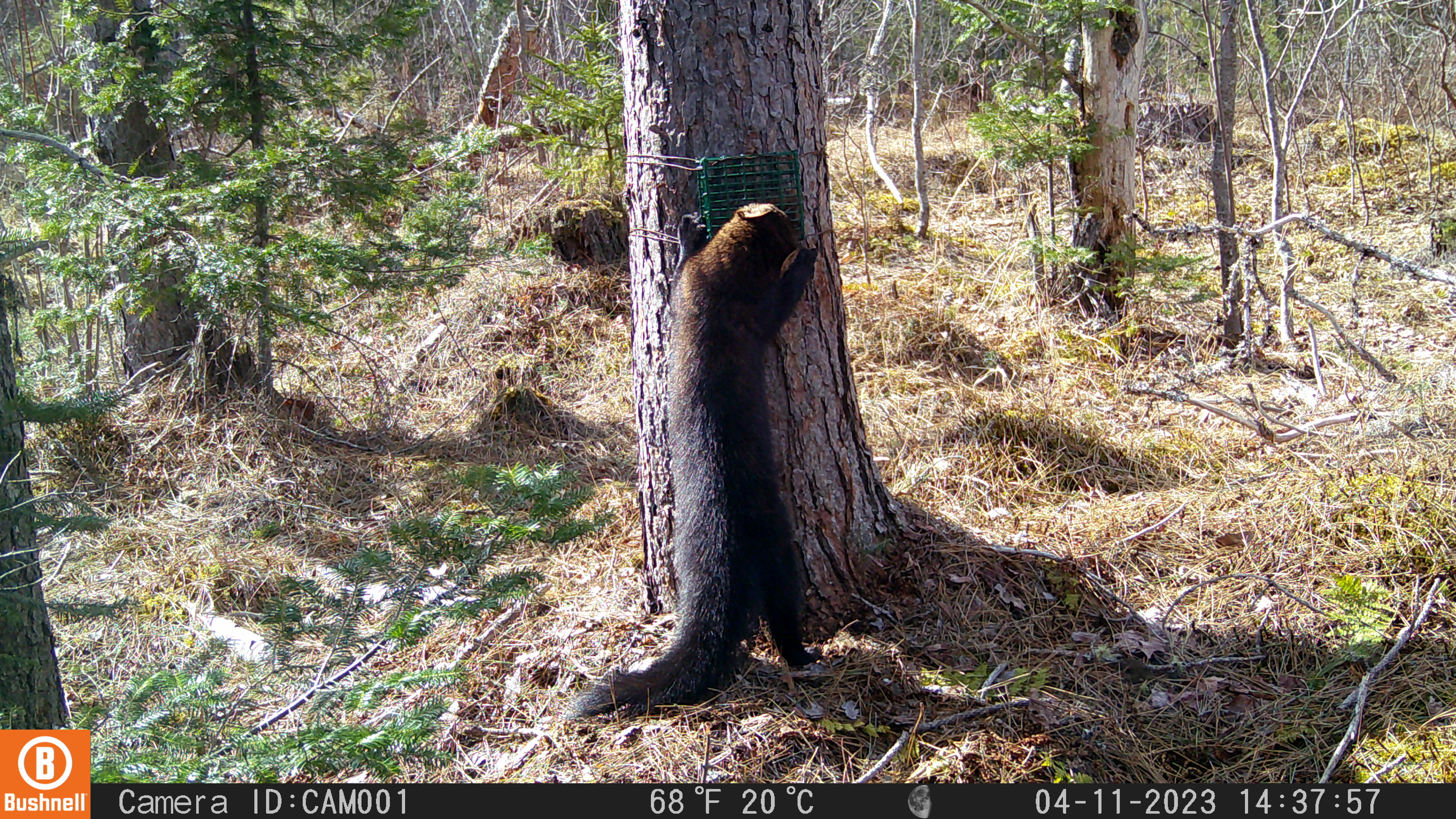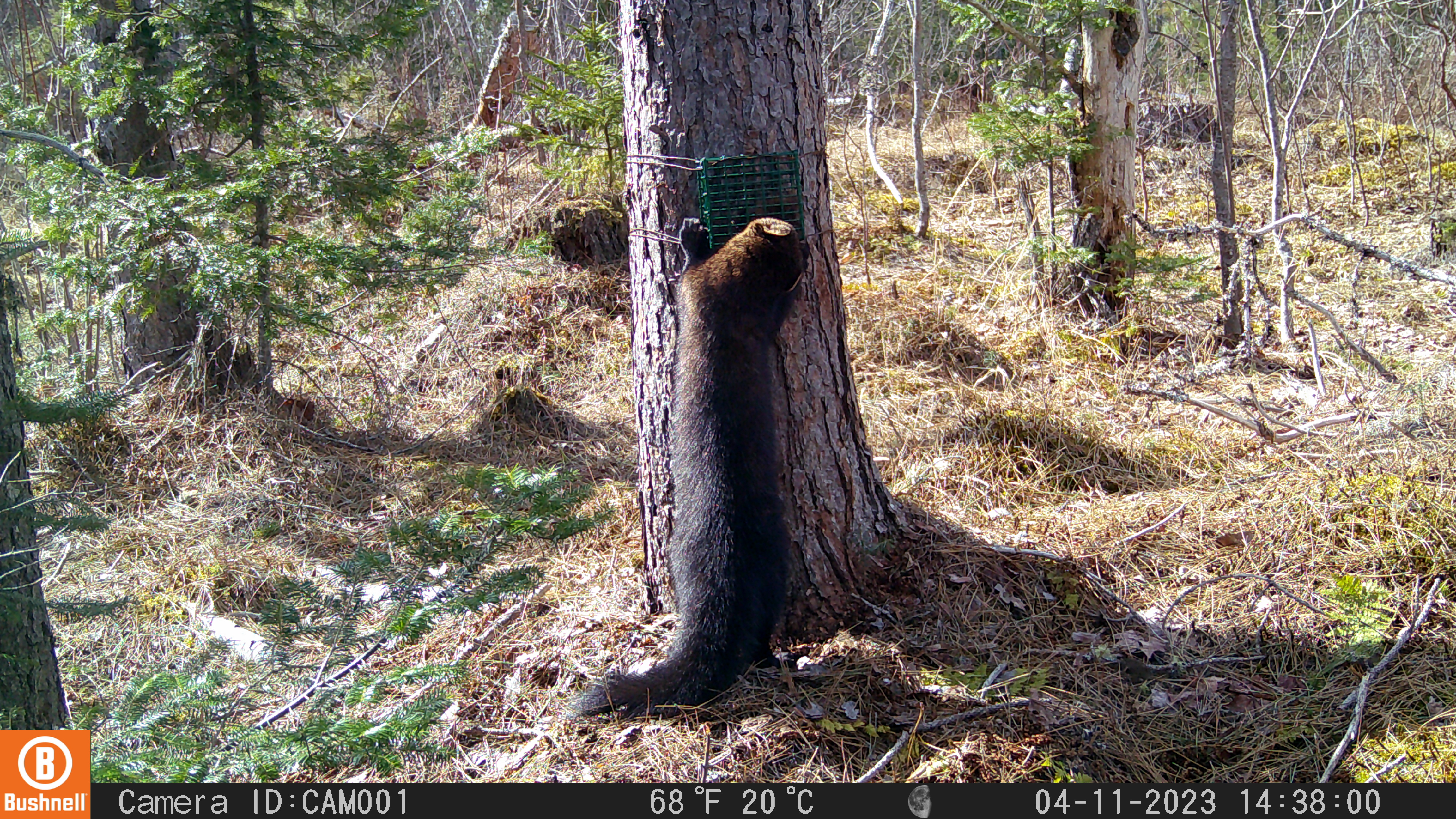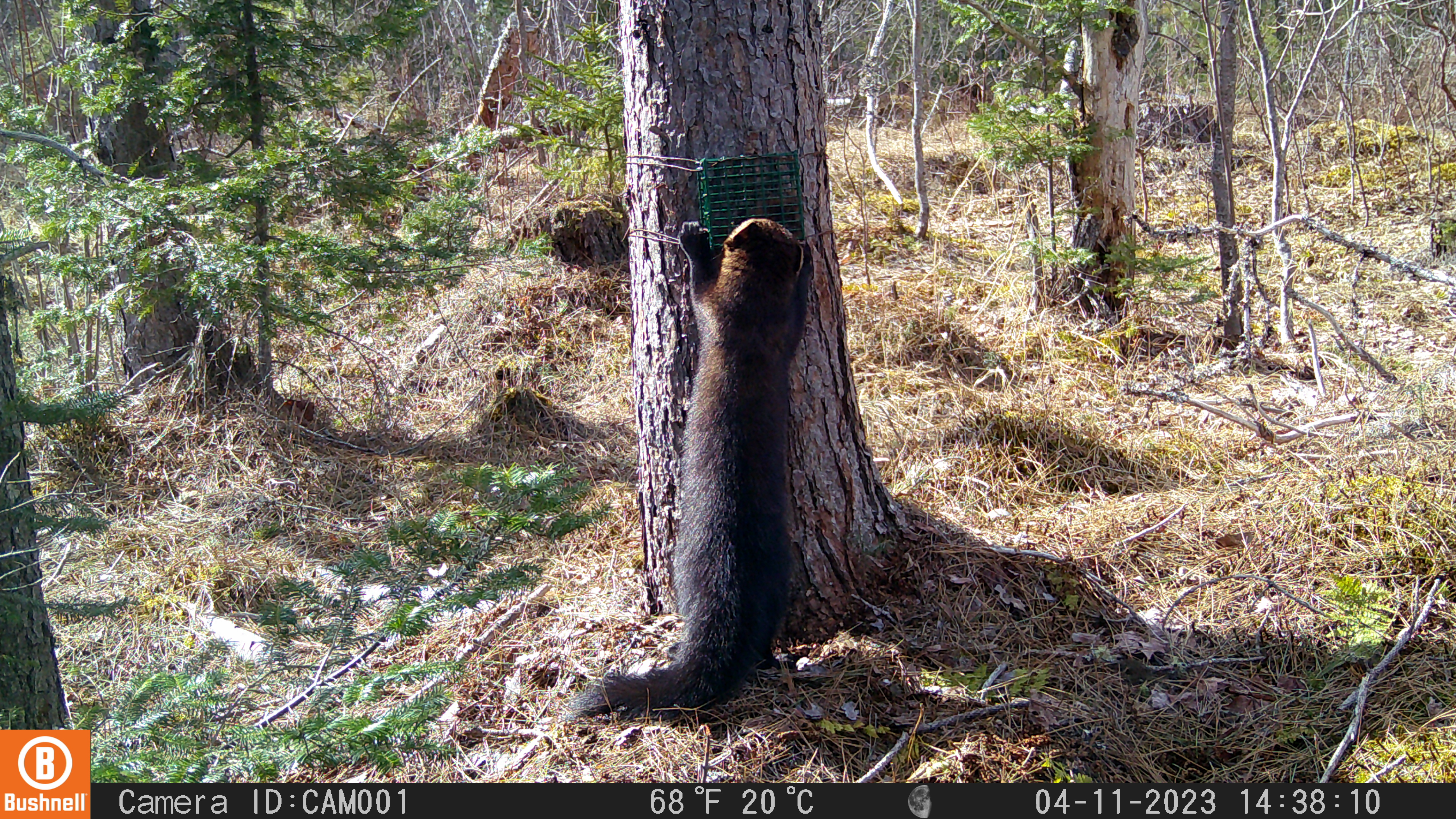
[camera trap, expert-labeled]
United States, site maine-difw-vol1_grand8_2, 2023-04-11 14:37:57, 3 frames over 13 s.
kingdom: Animalia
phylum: Chordata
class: Mammalia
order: Carnivora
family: Mustelidae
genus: Pekania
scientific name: Pekania pennanti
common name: fisher